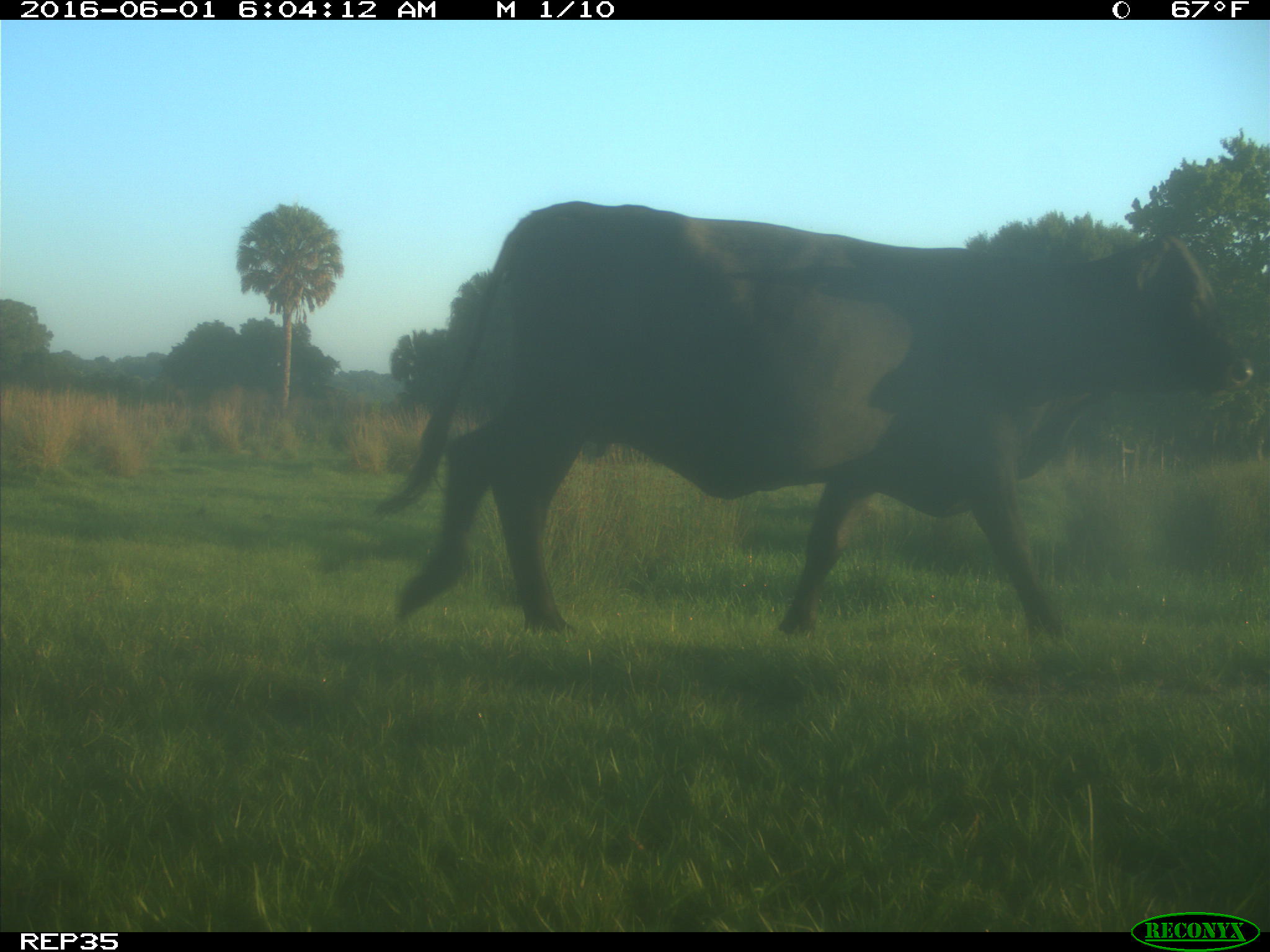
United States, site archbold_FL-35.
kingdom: Animalia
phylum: Chordata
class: Mammalia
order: Artiodactyla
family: Bovidae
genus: Bos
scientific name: Bos taurus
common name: domestic cow